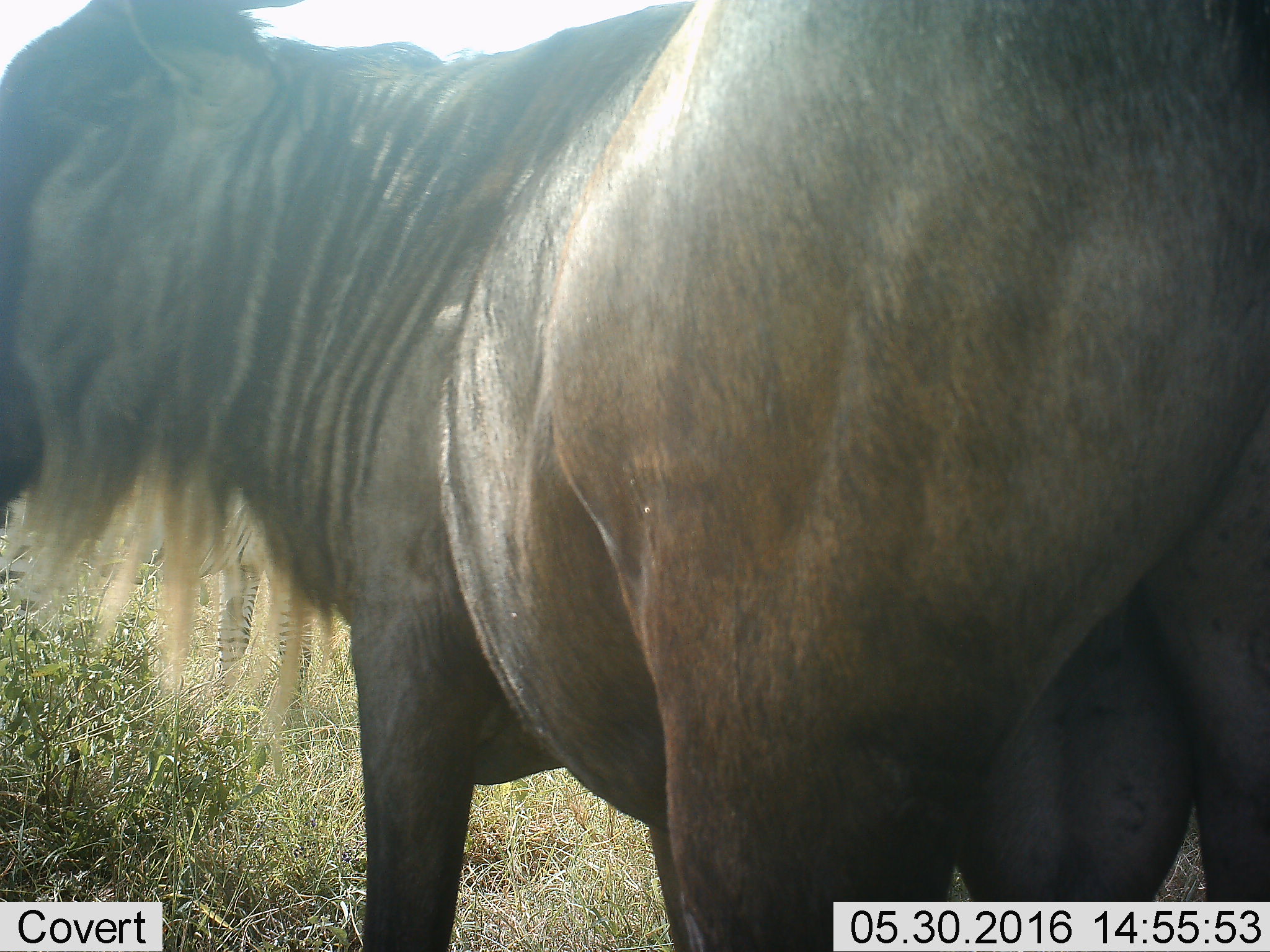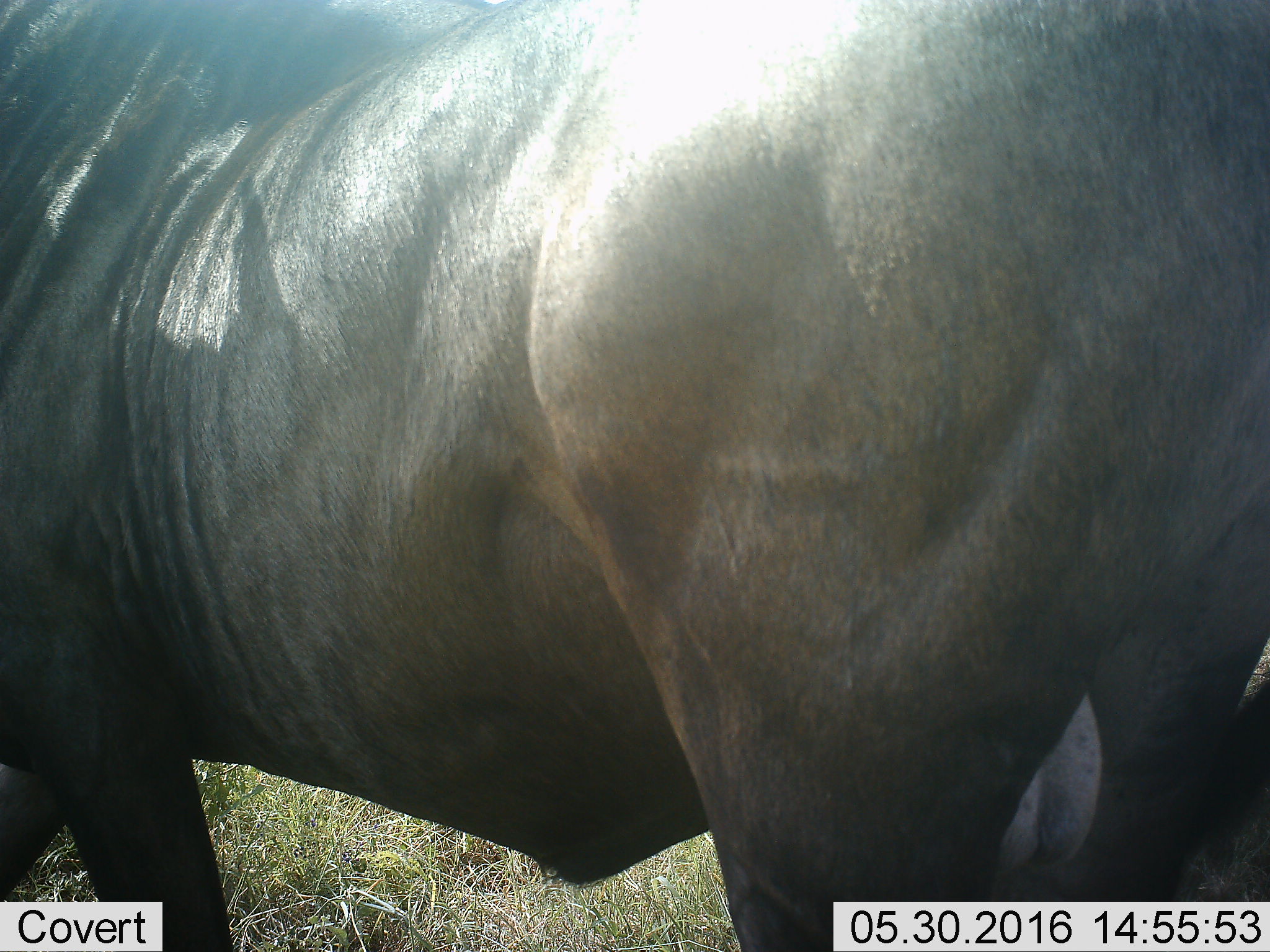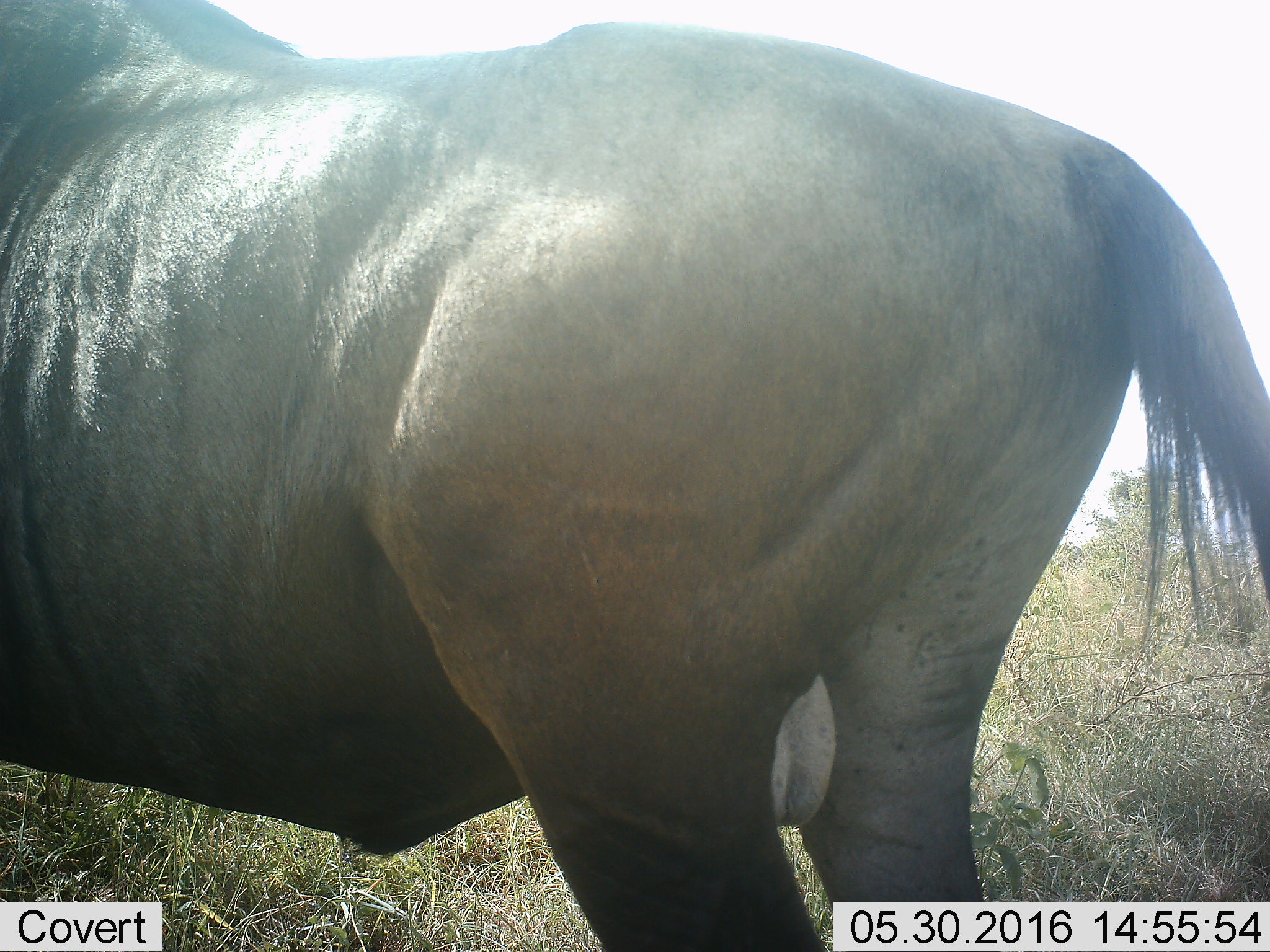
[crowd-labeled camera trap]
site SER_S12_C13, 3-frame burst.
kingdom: Animalia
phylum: Chordata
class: Mammalia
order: Artiodactyla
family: Bovidae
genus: Connochaetes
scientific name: Connochaetes taurinus taurinus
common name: blue wildebeest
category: wildebeestblue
Wildebeestblue (blue wildebeest) (Connochaetes taurinus taurinus), count 1. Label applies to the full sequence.